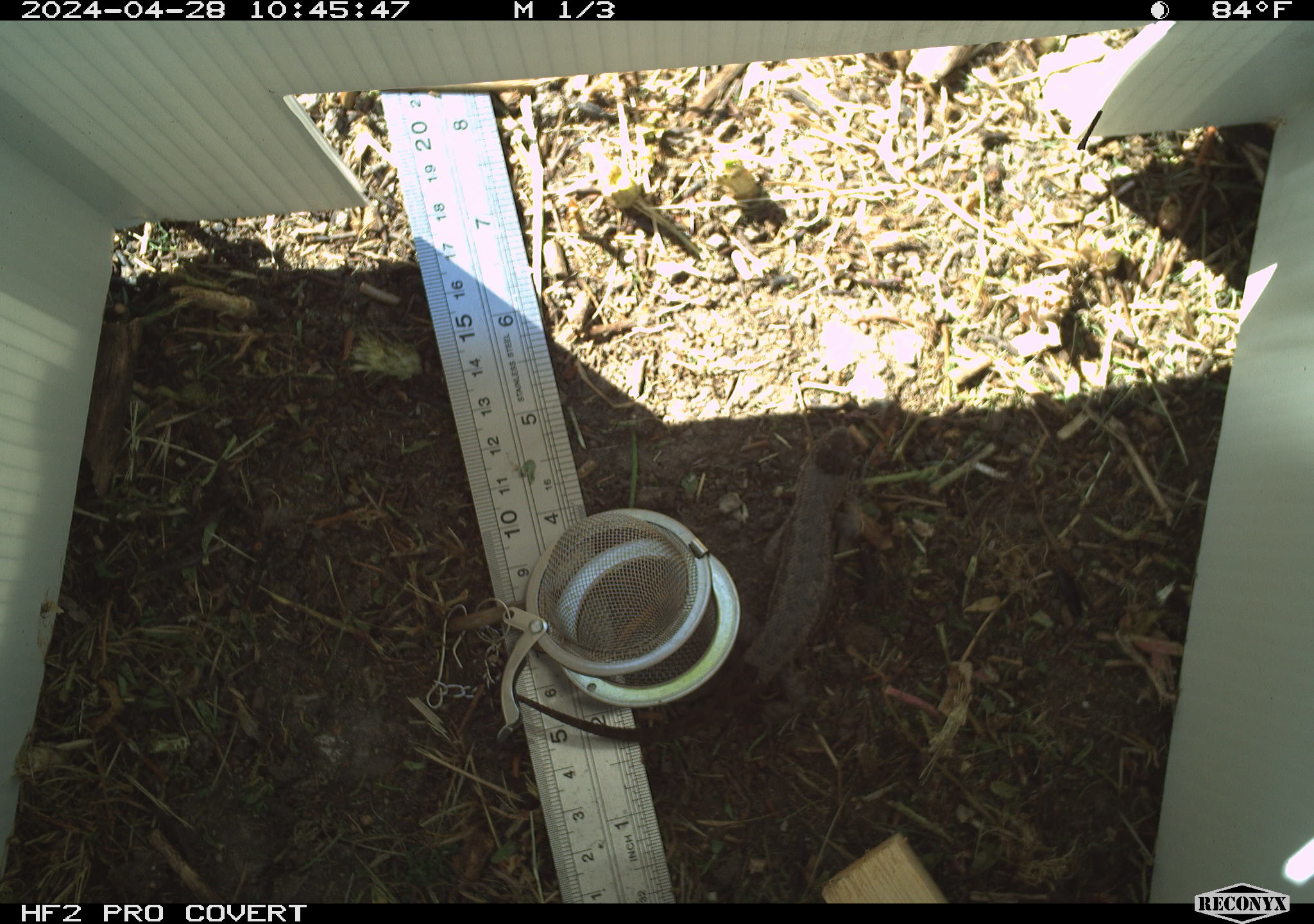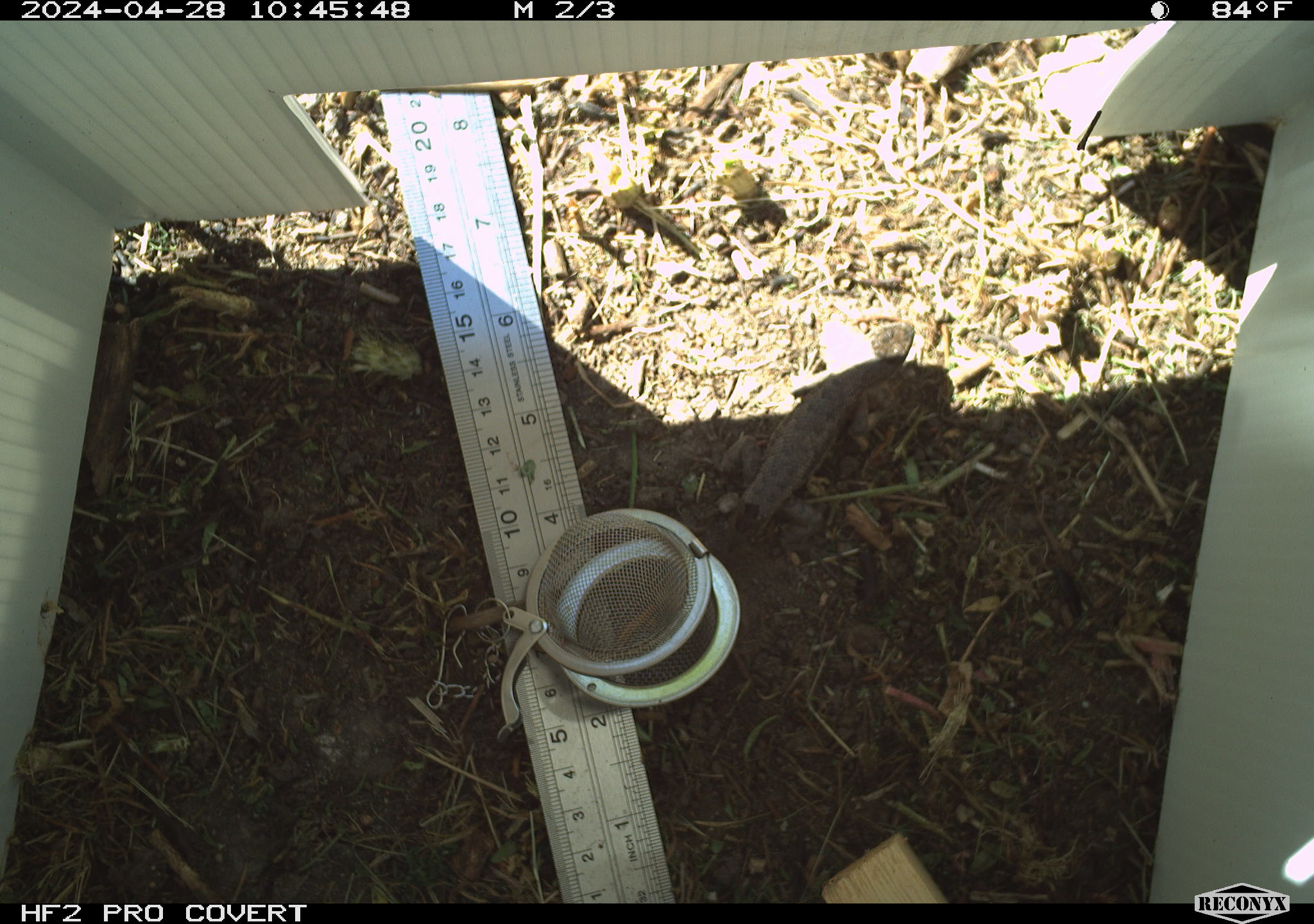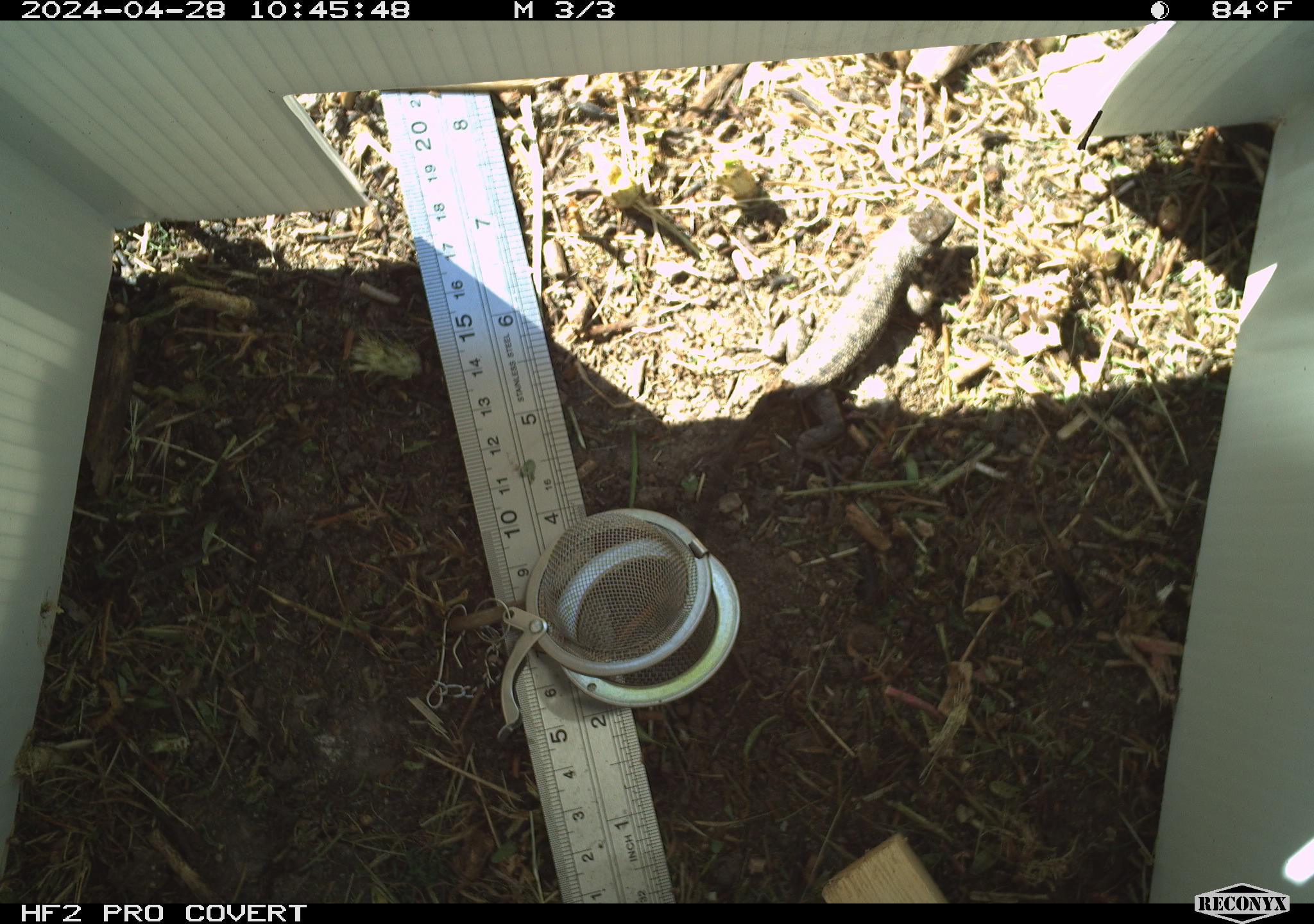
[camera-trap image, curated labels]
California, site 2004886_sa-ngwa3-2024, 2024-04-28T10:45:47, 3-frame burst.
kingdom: Animalia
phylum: Chordata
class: Reptilia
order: Squamata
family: Phrynosomatidae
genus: Sceloporus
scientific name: Sceloporus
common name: spiny lizards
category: sceloporus species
Sceloporus species (spiny lizards) (Sceloporus).